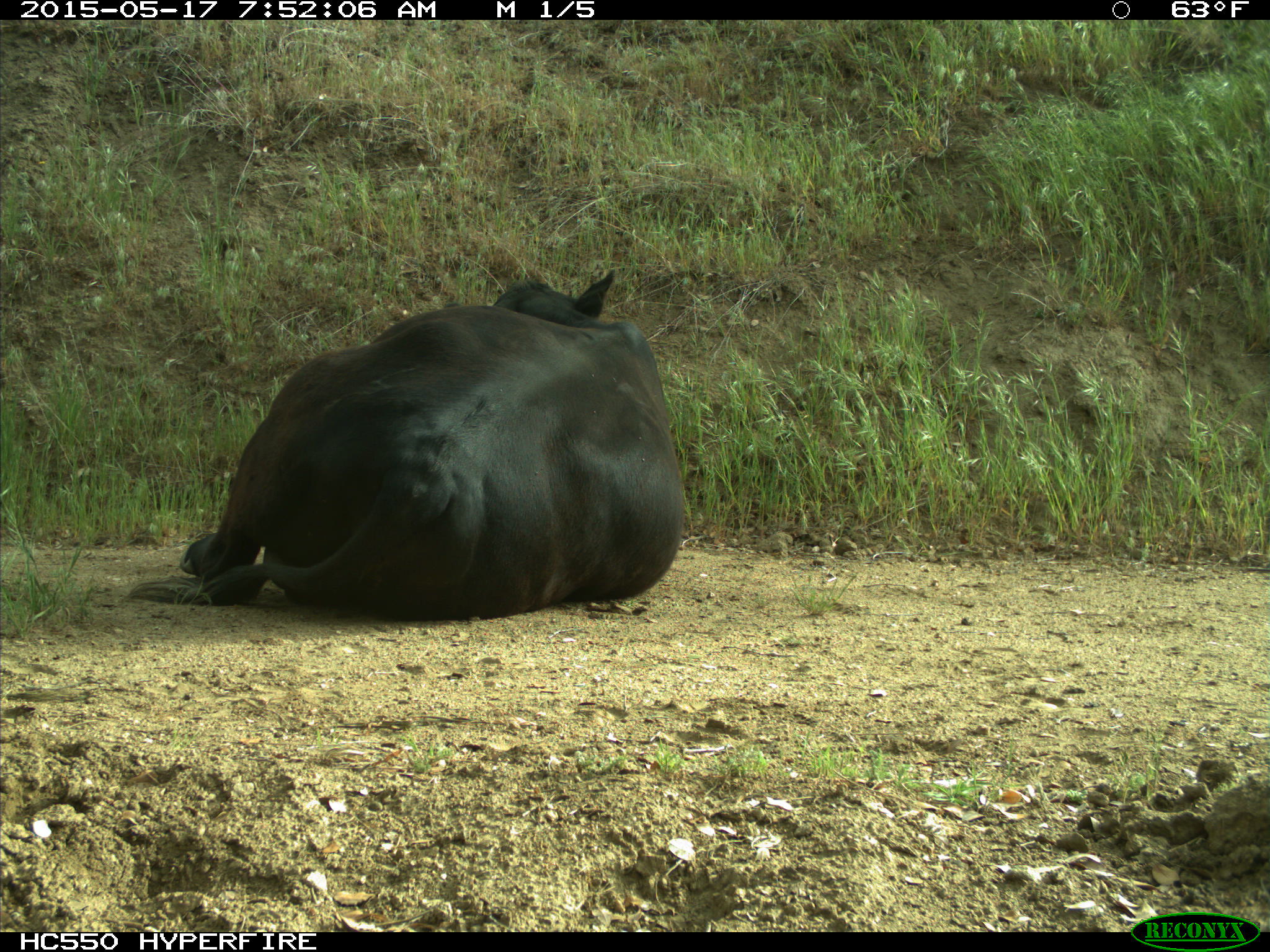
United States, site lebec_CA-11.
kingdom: Animalia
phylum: Chordata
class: Mammalia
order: Artiodactyla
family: Bovidae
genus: Bos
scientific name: Bos taurus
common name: domestic cow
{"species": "Bos taurus (domestic cow)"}